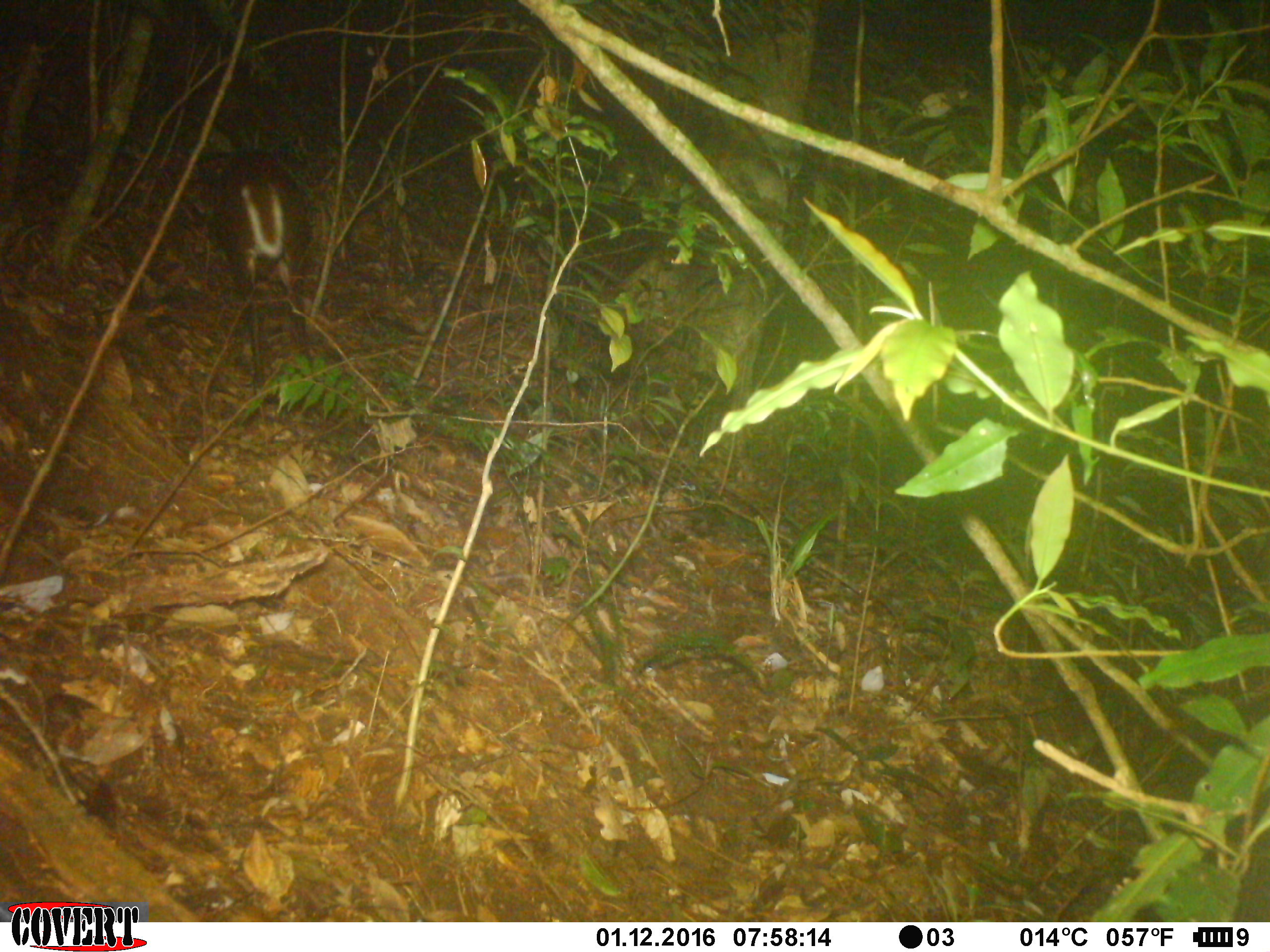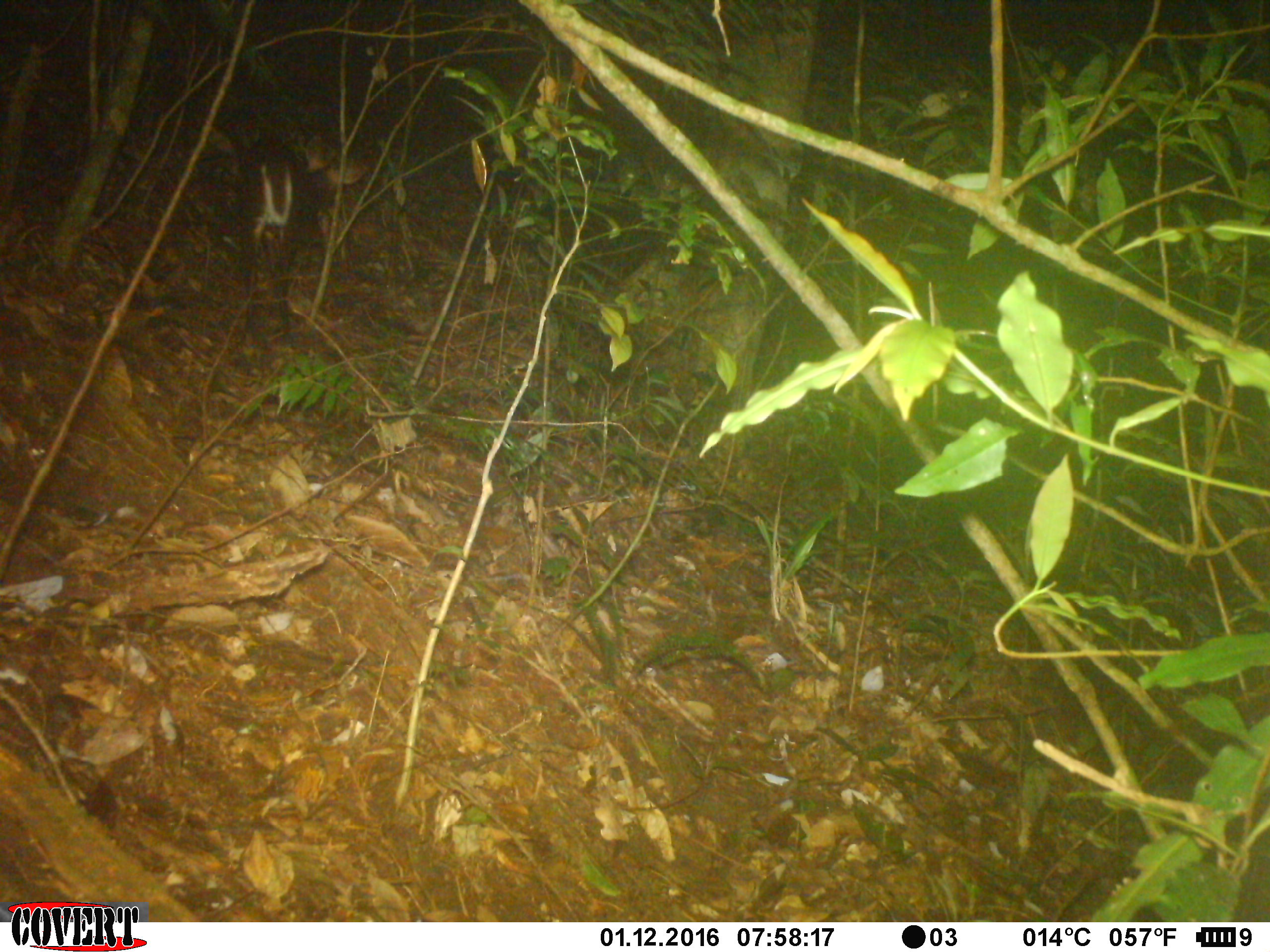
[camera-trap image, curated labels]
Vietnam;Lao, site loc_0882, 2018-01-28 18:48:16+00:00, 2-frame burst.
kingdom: Animalia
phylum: Chordata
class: Mammalia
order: Artiodactyla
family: Cervidae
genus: Muntiacus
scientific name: Muntiacus rooseveltorum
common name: roosevelt's muntjac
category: roosevelts muntjac group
Roosevelts muntjac group (roosevelt's muntjac) (Muntiacus rooseveltorum). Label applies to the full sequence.